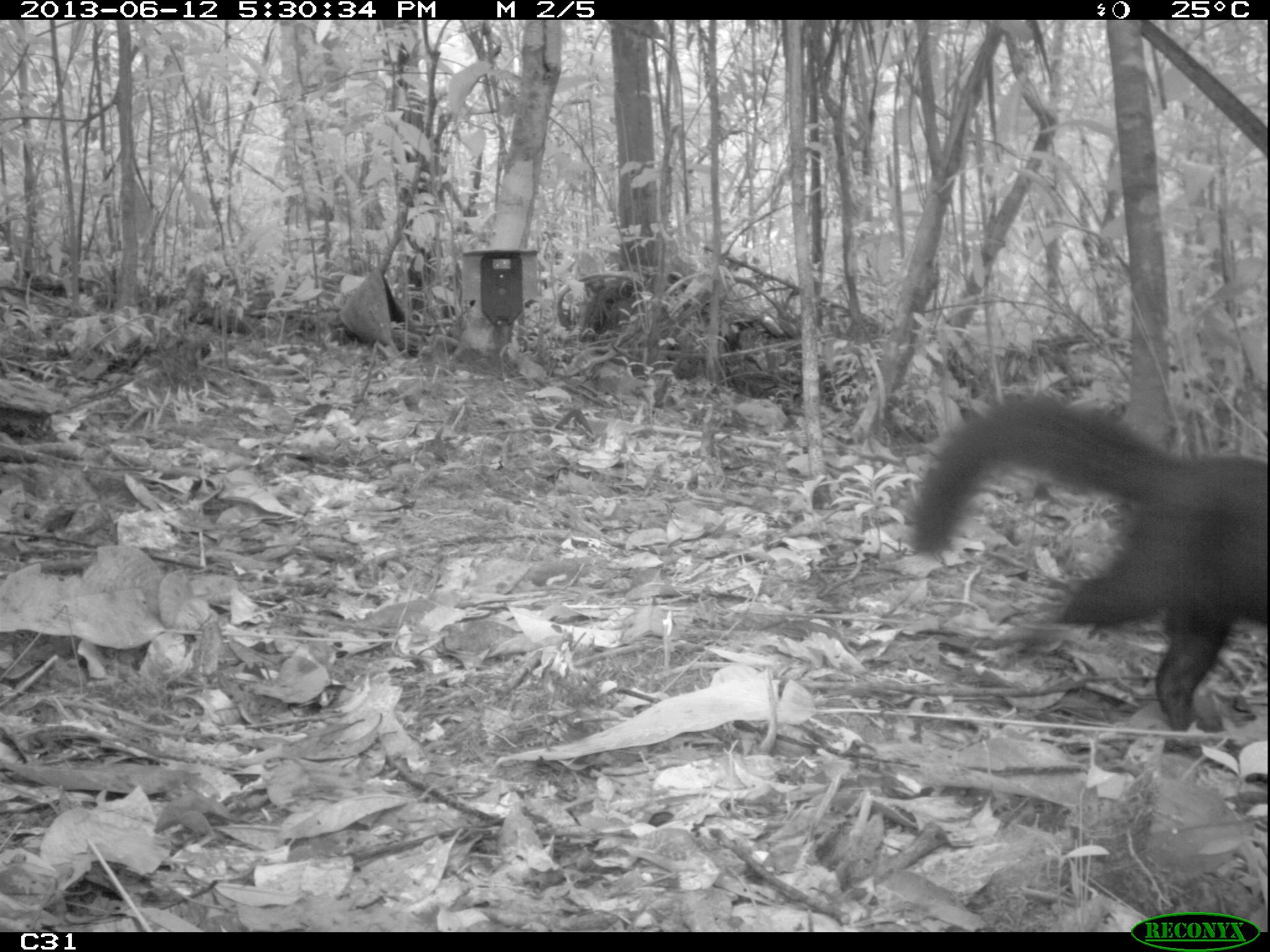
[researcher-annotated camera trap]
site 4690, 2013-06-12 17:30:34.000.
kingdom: Animalia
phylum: Chordata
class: Mammalia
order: Carnivora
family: Mustelidae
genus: Eira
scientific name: Eira barbara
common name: tayra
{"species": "Eira barbara (tayra)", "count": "1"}